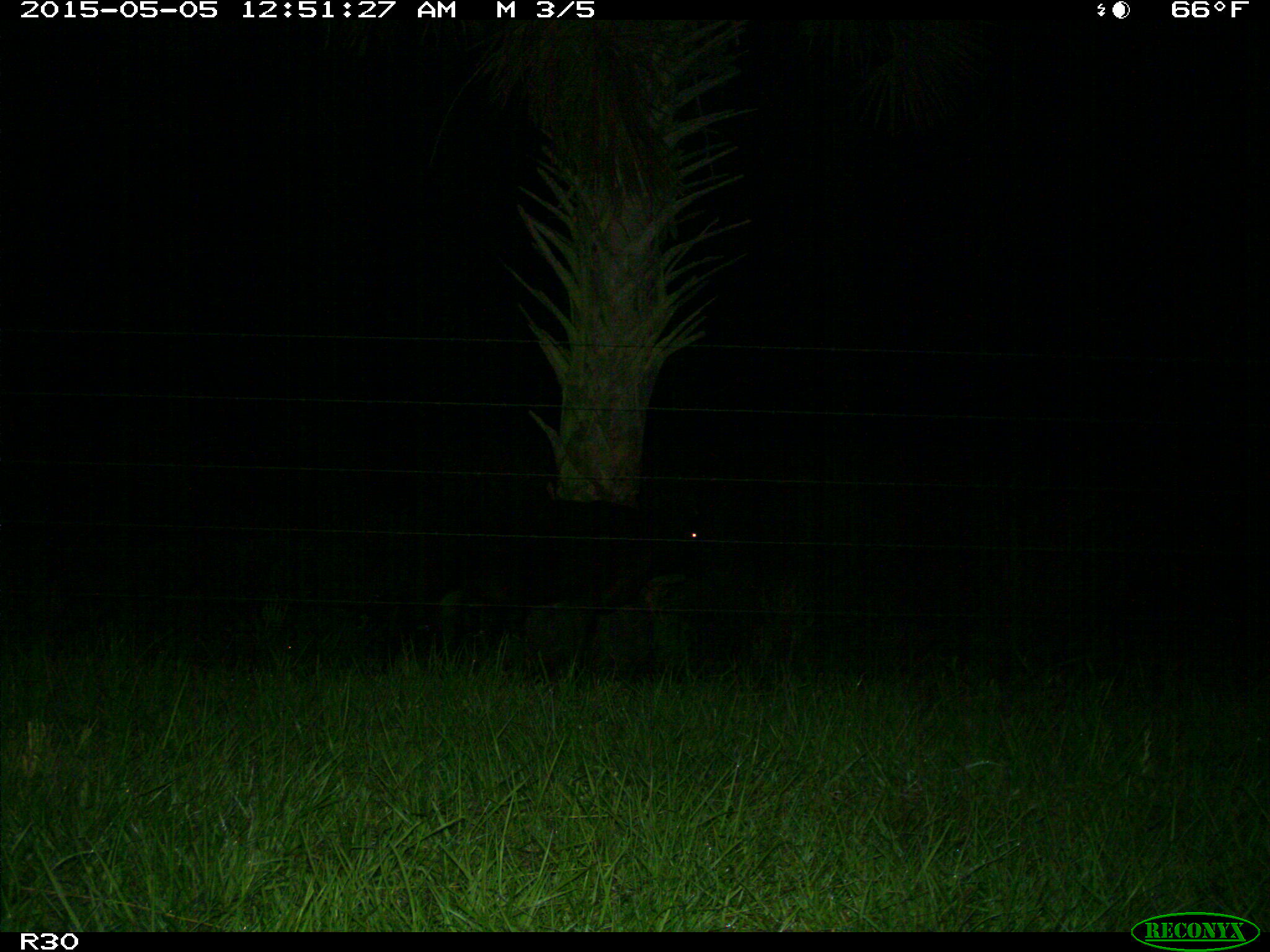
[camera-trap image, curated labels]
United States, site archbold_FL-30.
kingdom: Animalia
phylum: Chordata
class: Mammalia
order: Artiodactyla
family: Bovidae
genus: Bos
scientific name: Bos taurus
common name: domestic cow